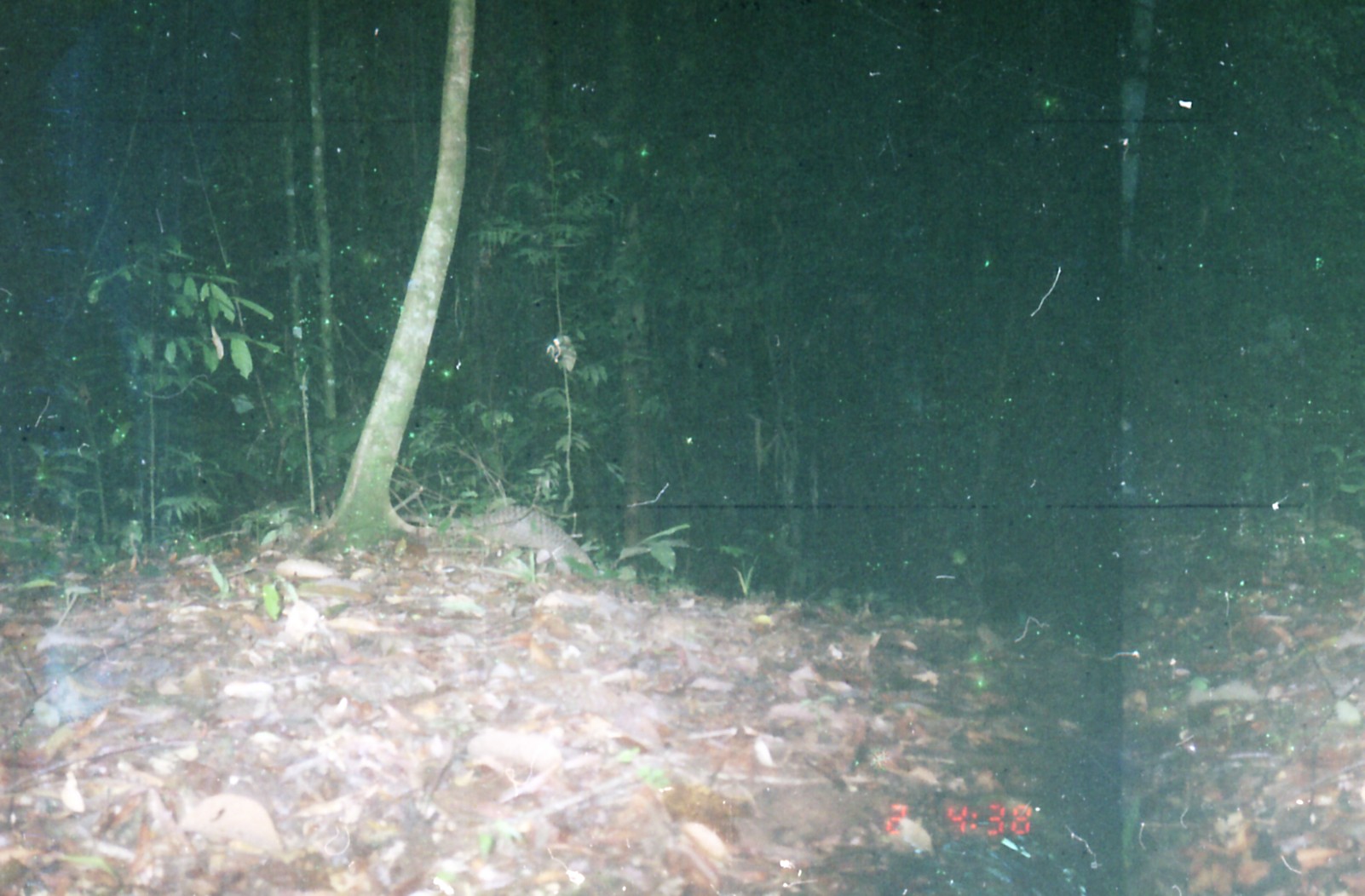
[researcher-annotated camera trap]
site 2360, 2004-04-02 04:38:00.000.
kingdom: Animalia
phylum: Chordata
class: Mammalia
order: Pholidota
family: Manidae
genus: Manis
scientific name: Manis javanica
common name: sunda pangolin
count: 1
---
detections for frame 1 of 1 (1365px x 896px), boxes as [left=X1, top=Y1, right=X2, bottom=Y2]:
manis javanica: [left=398, top=506, right=599, bottom=576]